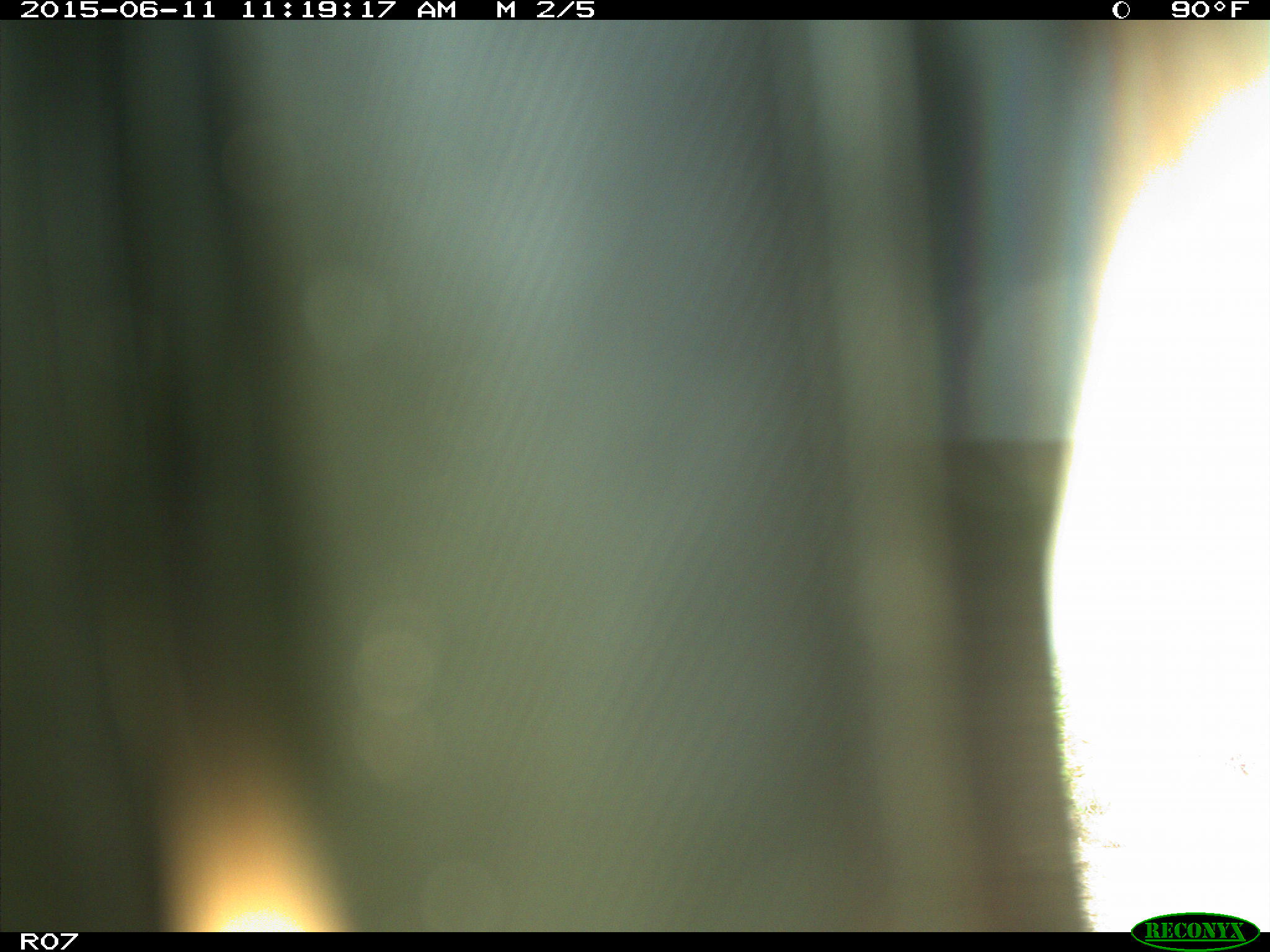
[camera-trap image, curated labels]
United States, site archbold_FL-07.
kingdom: Animalia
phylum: Chordata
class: Mammalia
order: Artiodactyla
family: Bovidae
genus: Bos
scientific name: Bos taurus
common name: domestic cow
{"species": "Bos taurus (domestic cow)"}